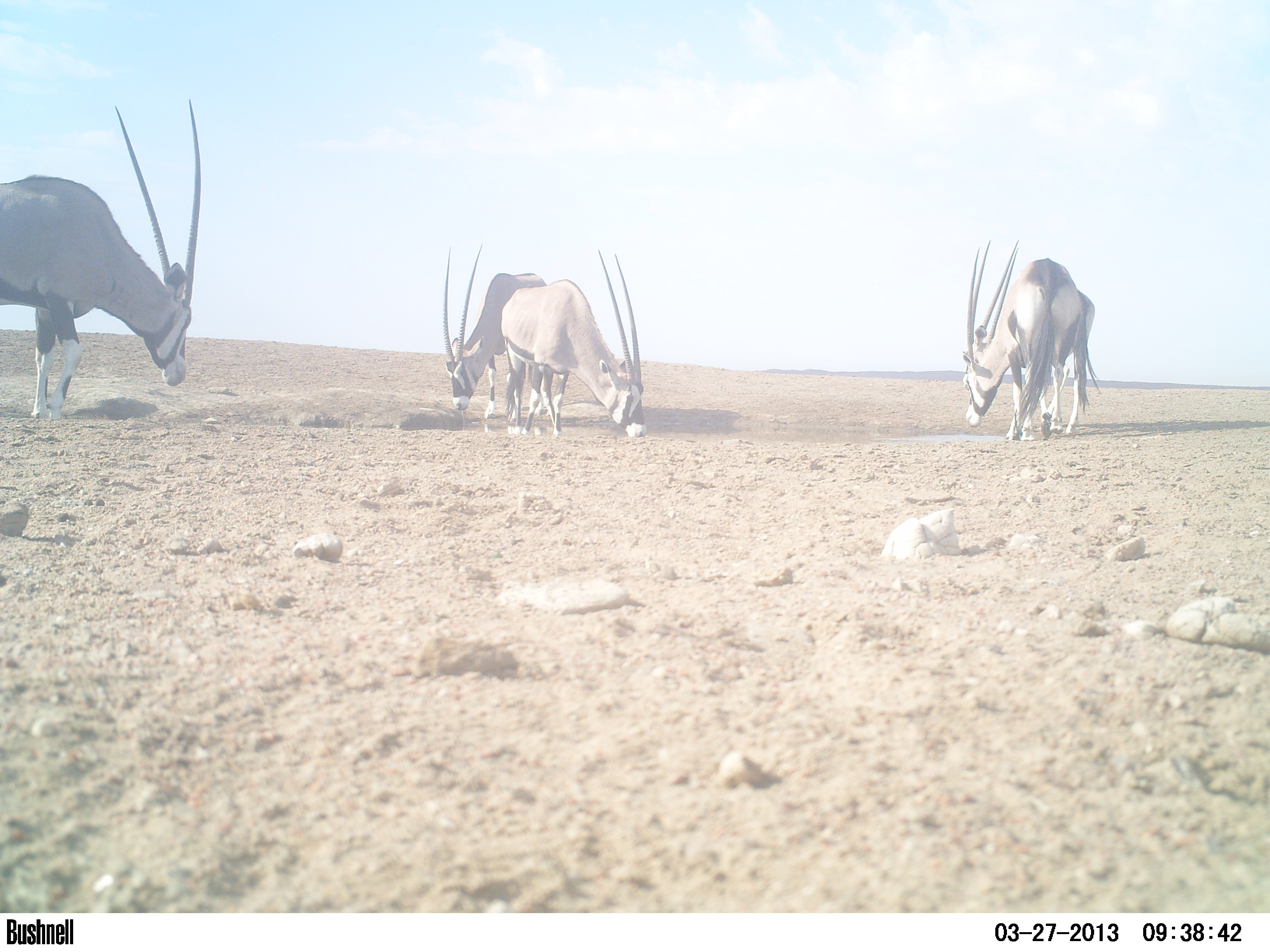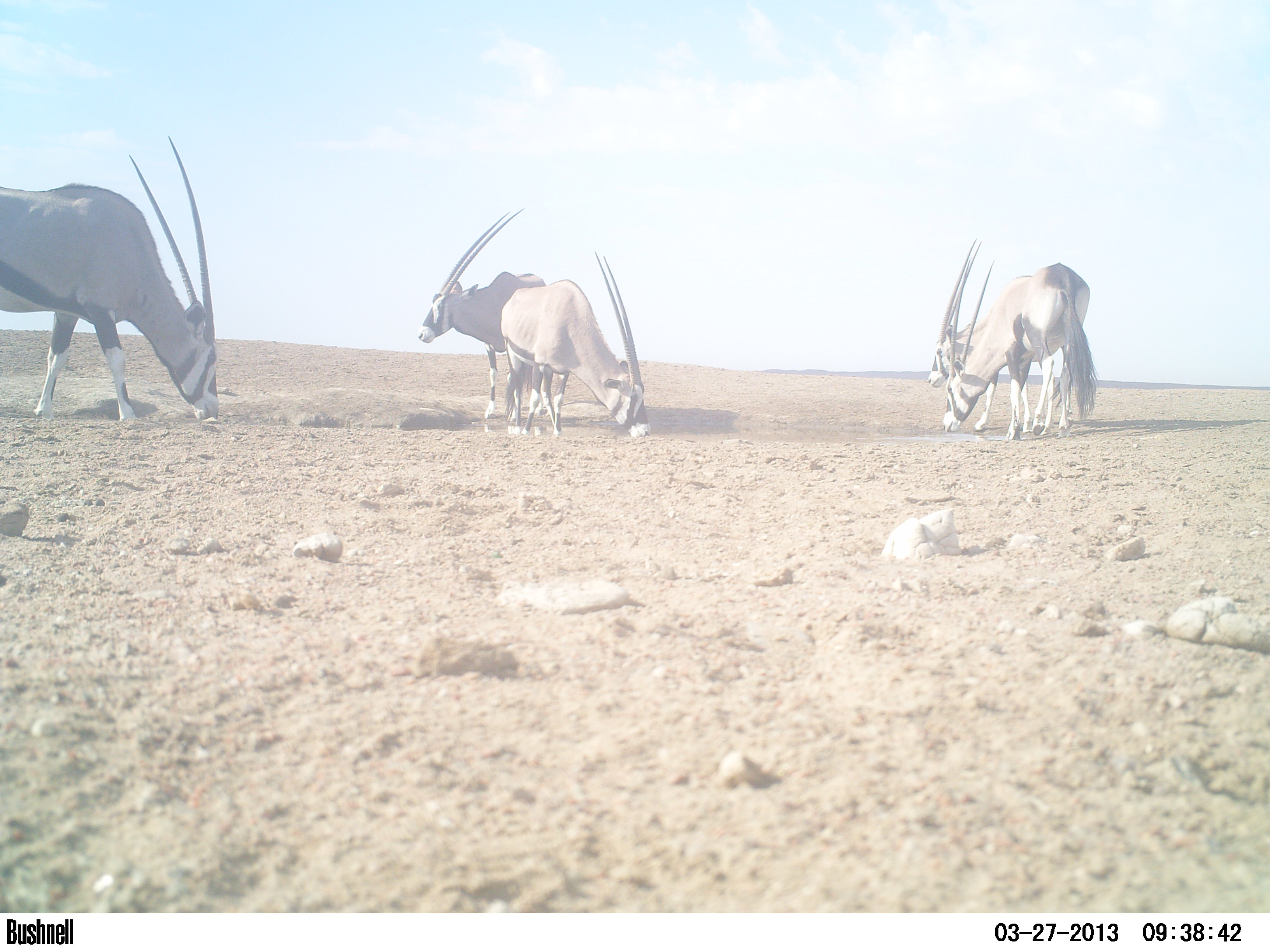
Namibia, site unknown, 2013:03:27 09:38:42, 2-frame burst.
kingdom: Animalia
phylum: Chordata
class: Mammalia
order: Artiodactyla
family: Bovidae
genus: Oryx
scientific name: Oryx gazella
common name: gemsbok